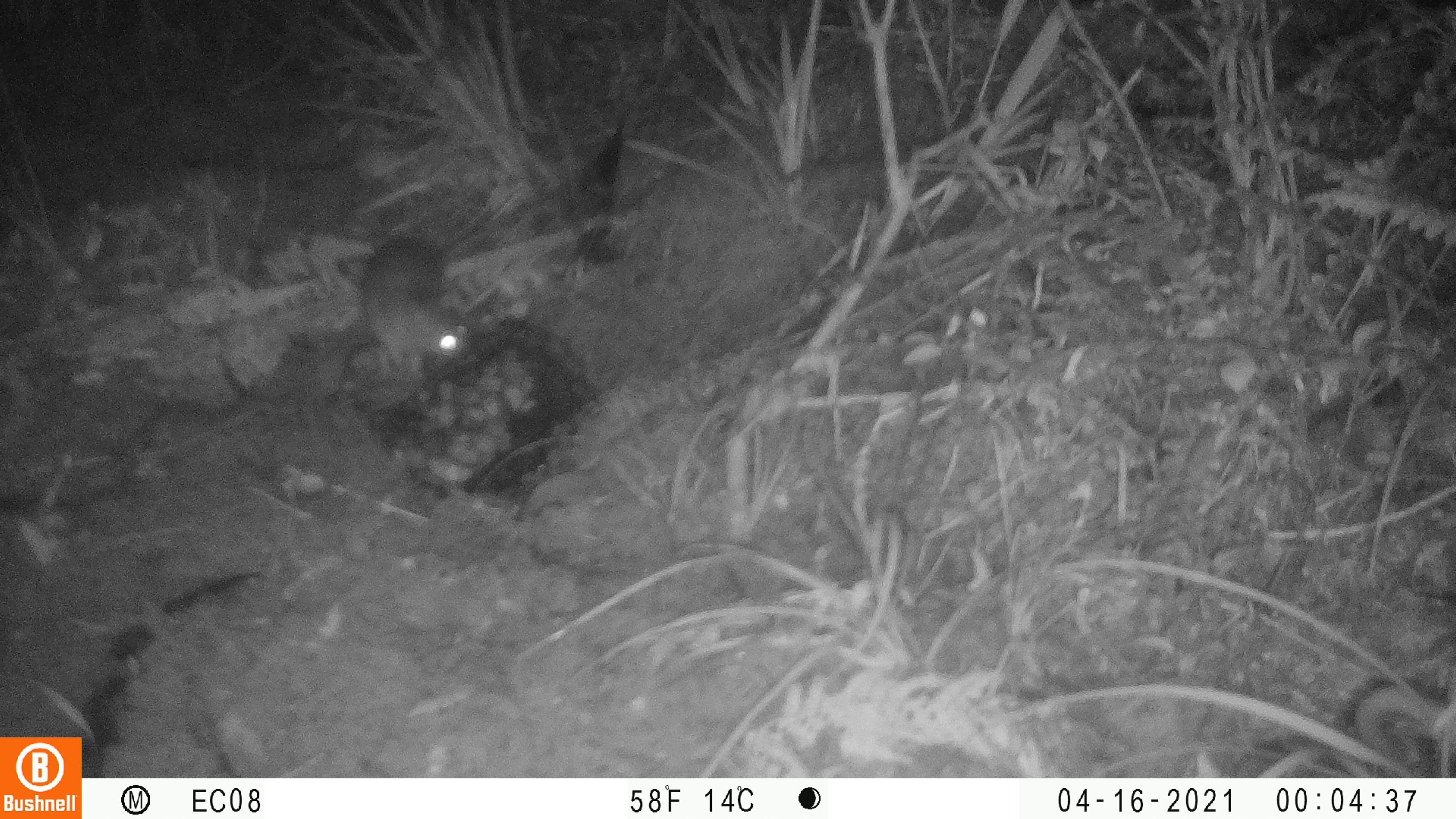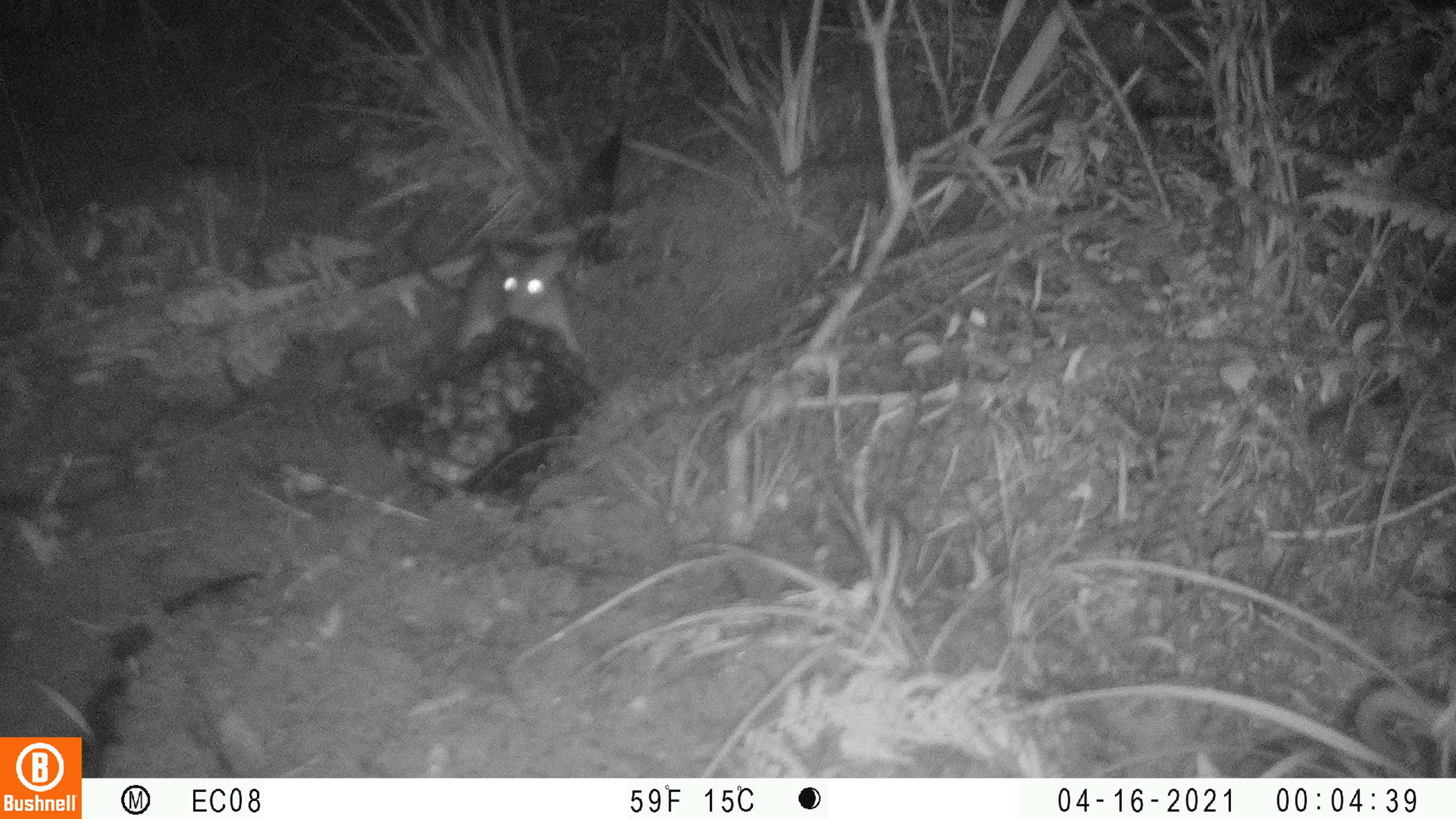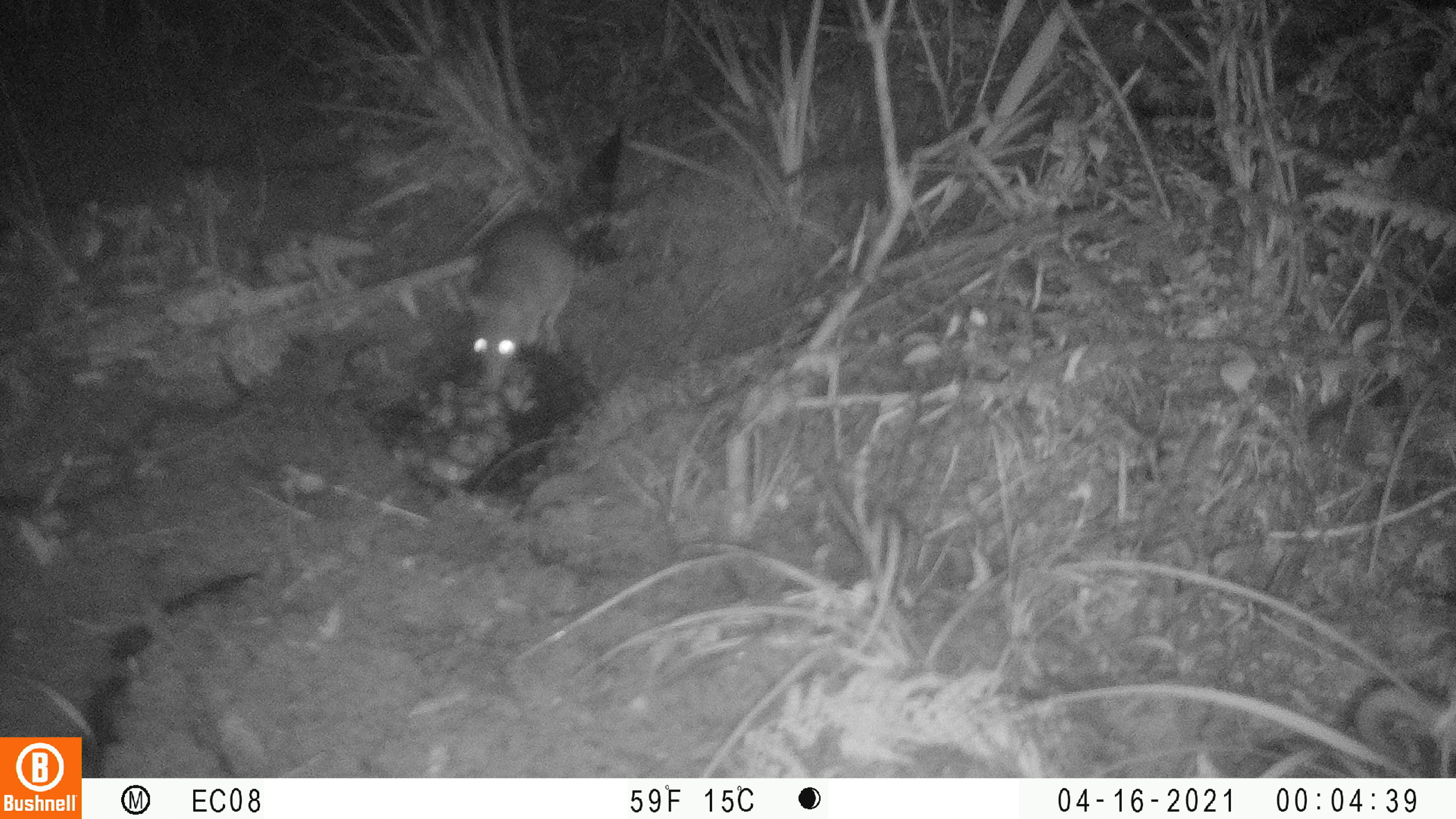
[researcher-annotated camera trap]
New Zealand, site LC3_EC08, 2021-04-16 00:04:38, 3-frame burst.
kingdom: Animalia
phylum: Chordata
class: Mammalia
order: Rodentia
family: Muridae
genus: Rattus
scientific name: Rattus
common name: rat